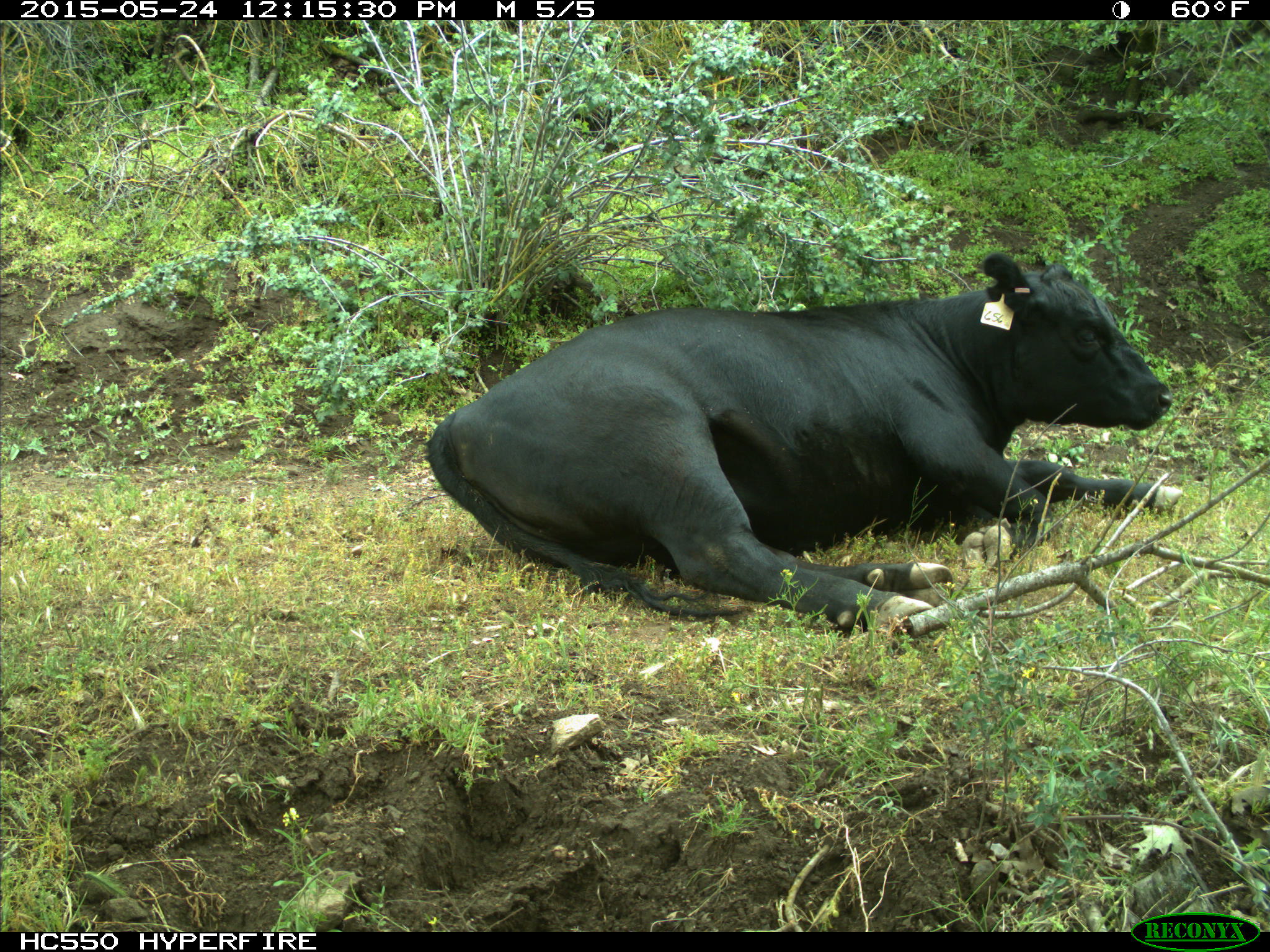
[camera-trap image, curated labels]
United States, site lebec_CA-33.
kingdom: Animalia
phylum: Chordata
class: Mammalia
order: Artiodactyla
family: Bovidae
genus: Bos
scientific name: Bos taurus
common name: domestic cow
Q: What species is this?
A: Bos taurus (domestic cow).